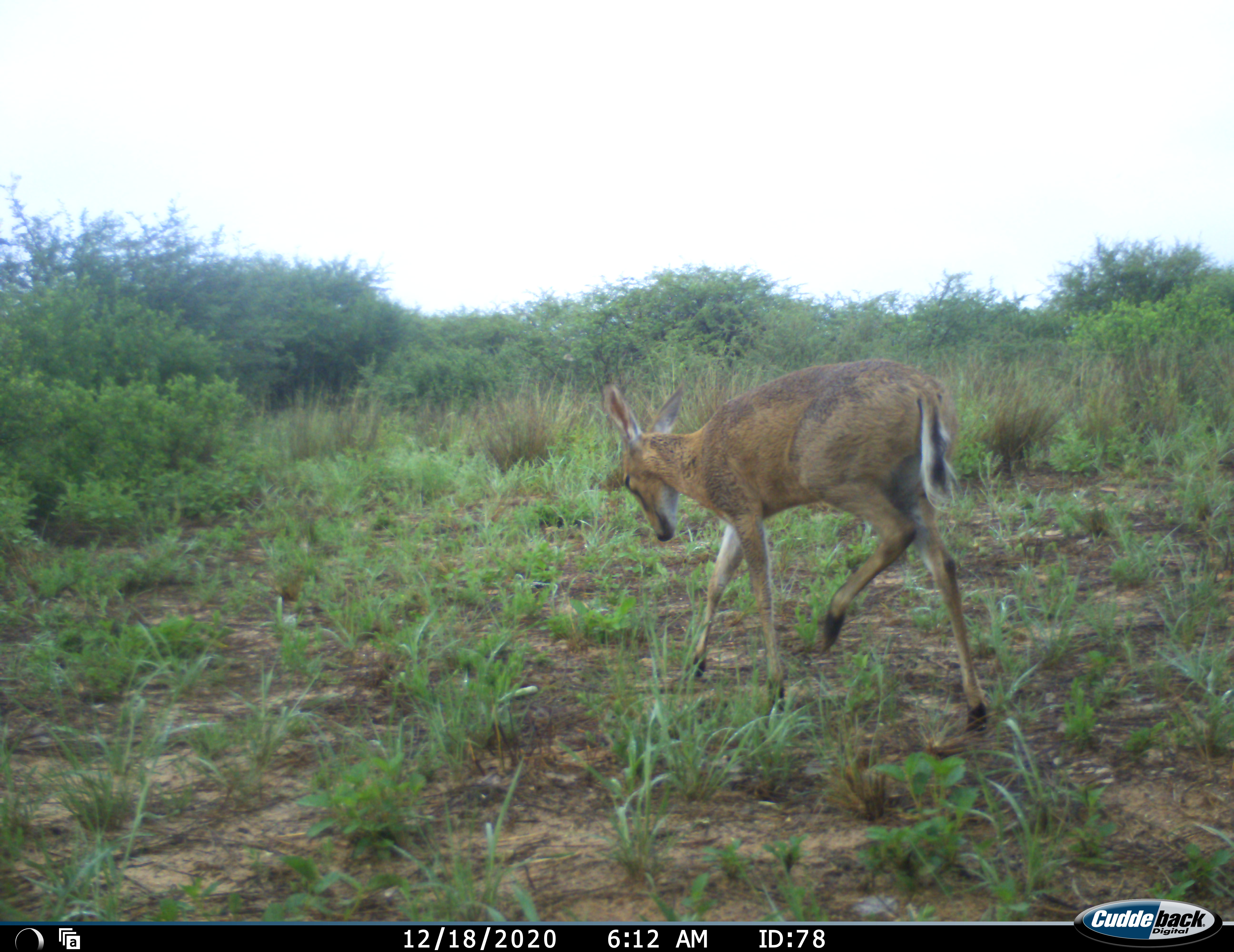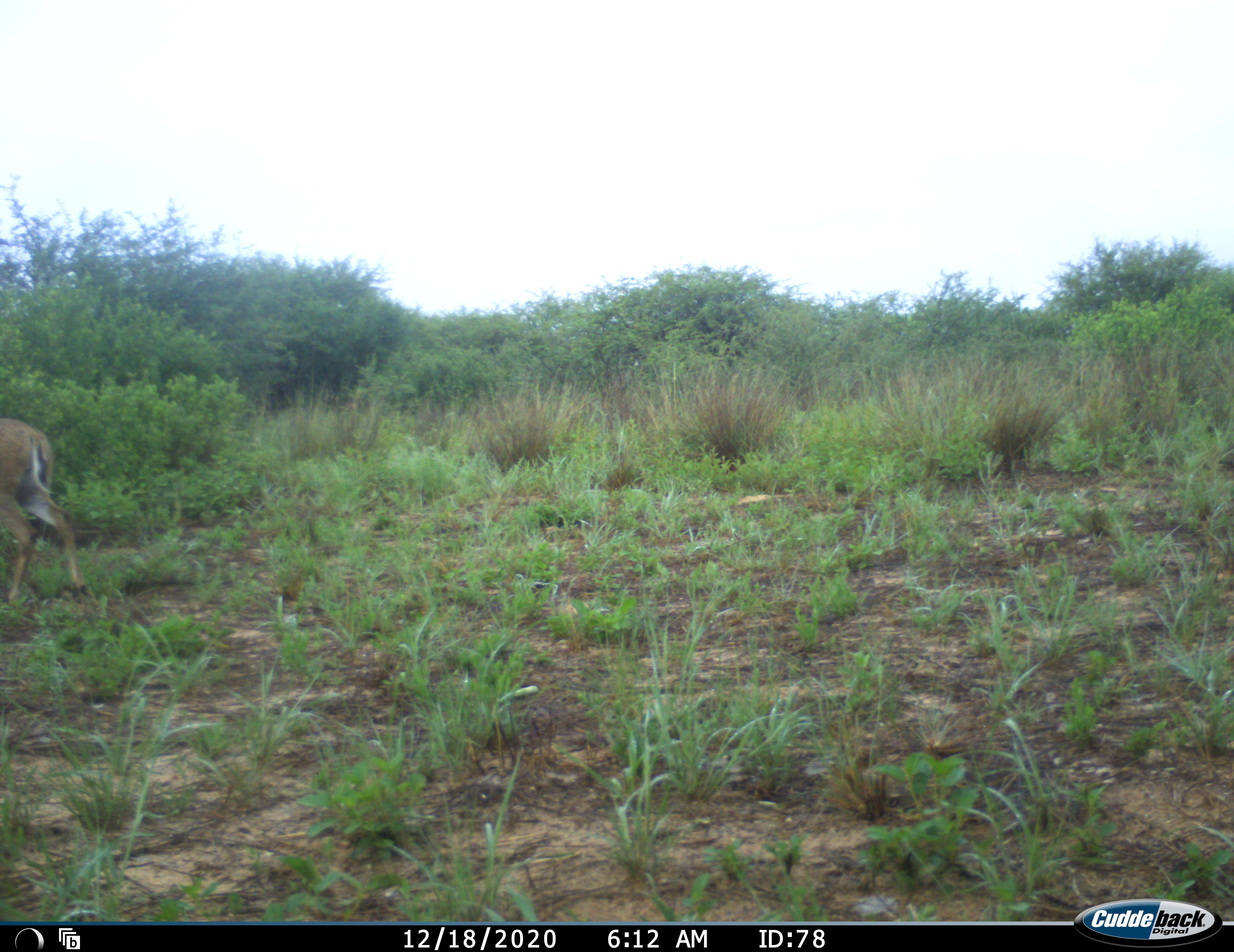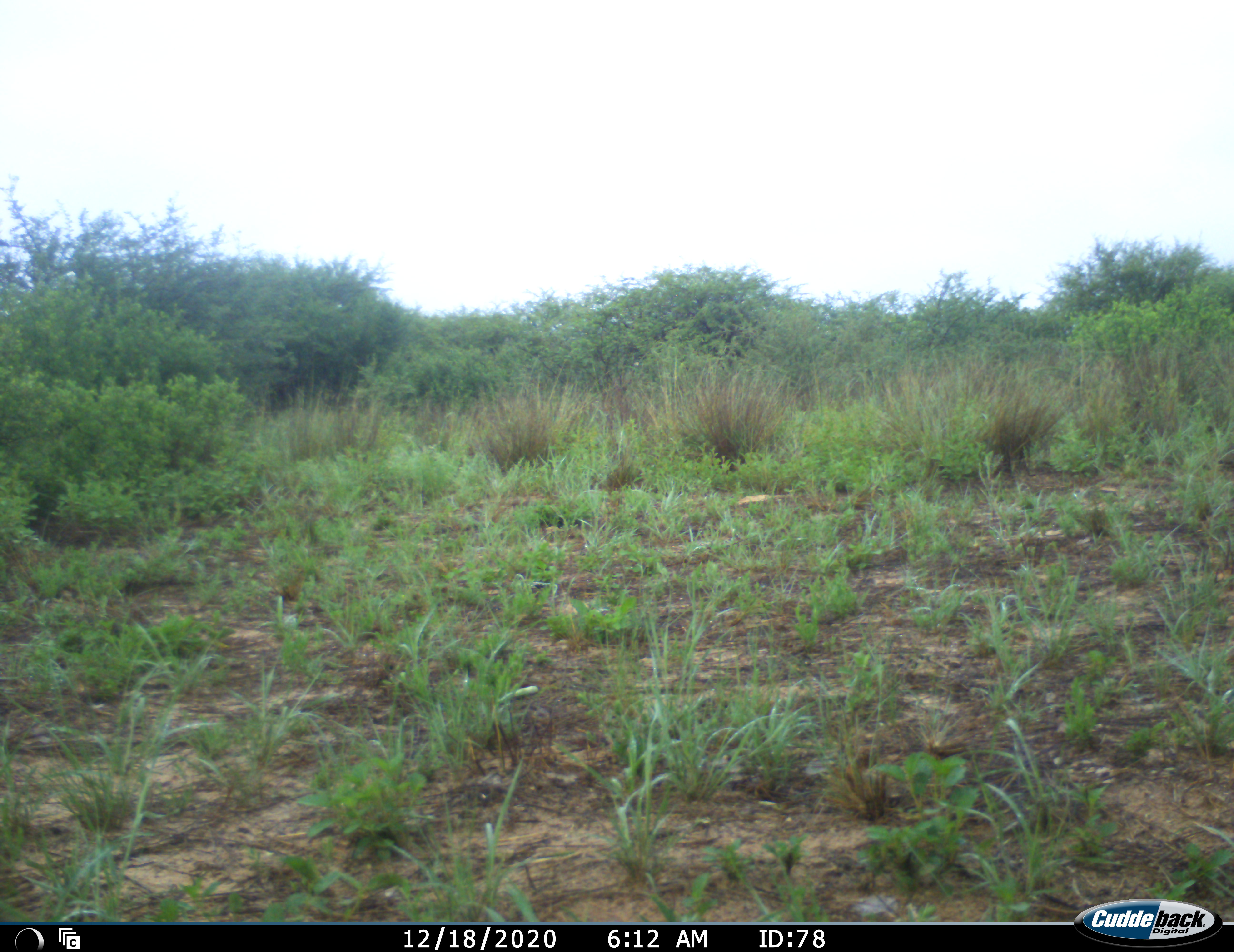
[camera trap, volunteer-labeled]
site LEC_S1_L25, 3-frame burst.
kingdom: Animalia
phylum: Chordata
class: Mammalia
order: Artiodactyla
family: Bovidae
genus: Sylvicapra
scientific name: Sylvicapra grimmia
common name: common duiker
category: duikercommongrey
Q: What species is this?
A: Duikercommongrey (common duiker) (Sylvicapra grimmia).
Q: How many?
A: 1.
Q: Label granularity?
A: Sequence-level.